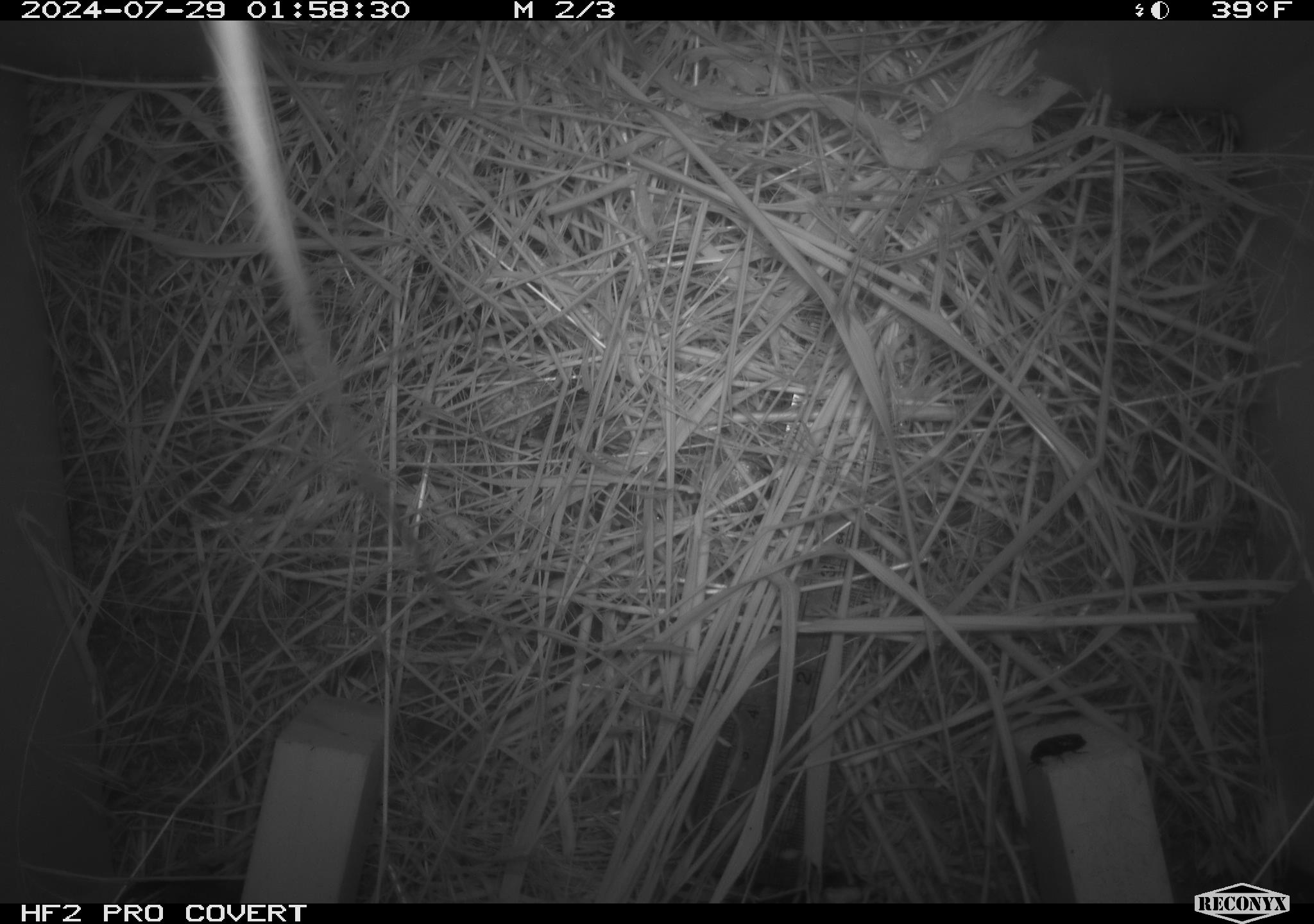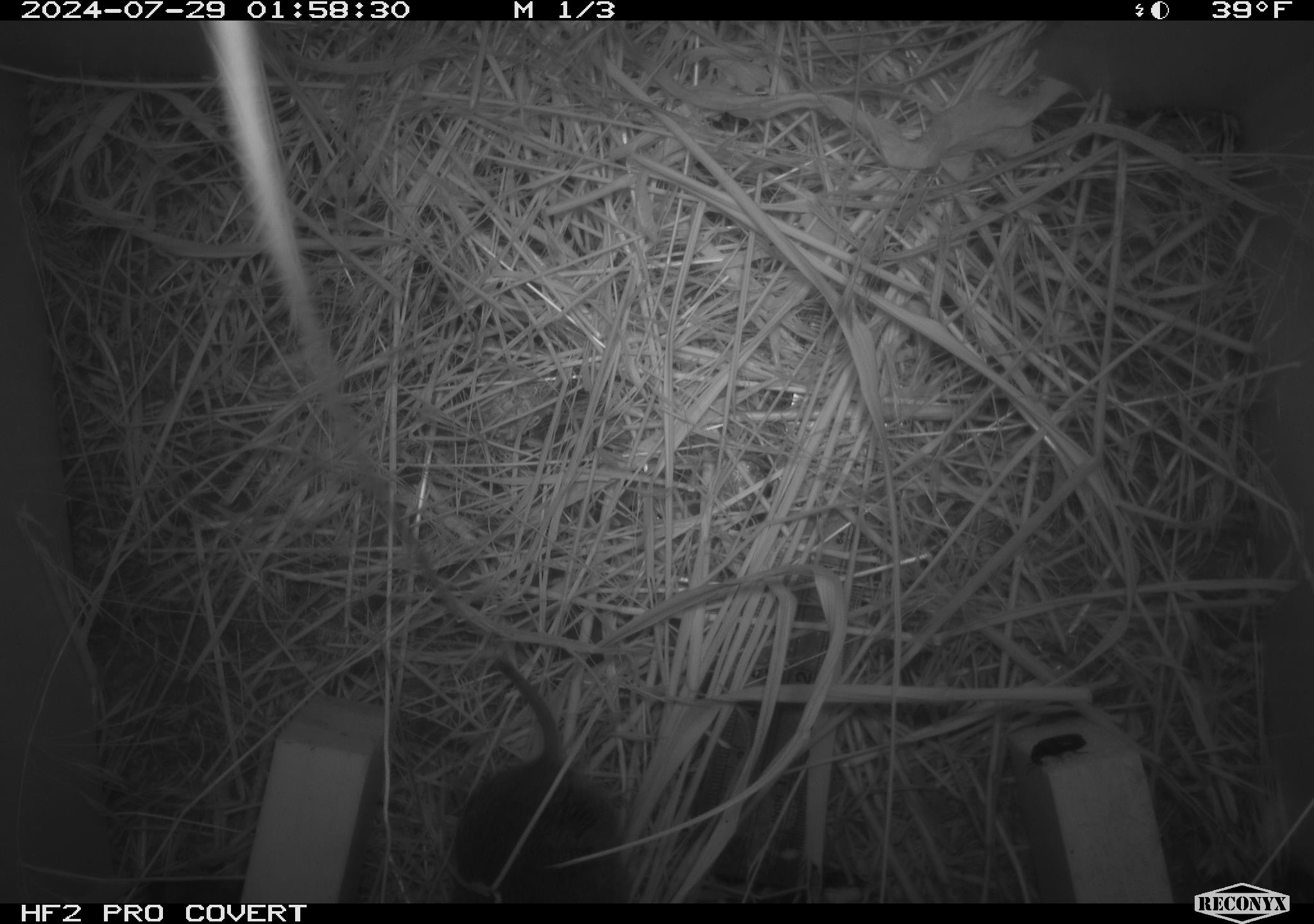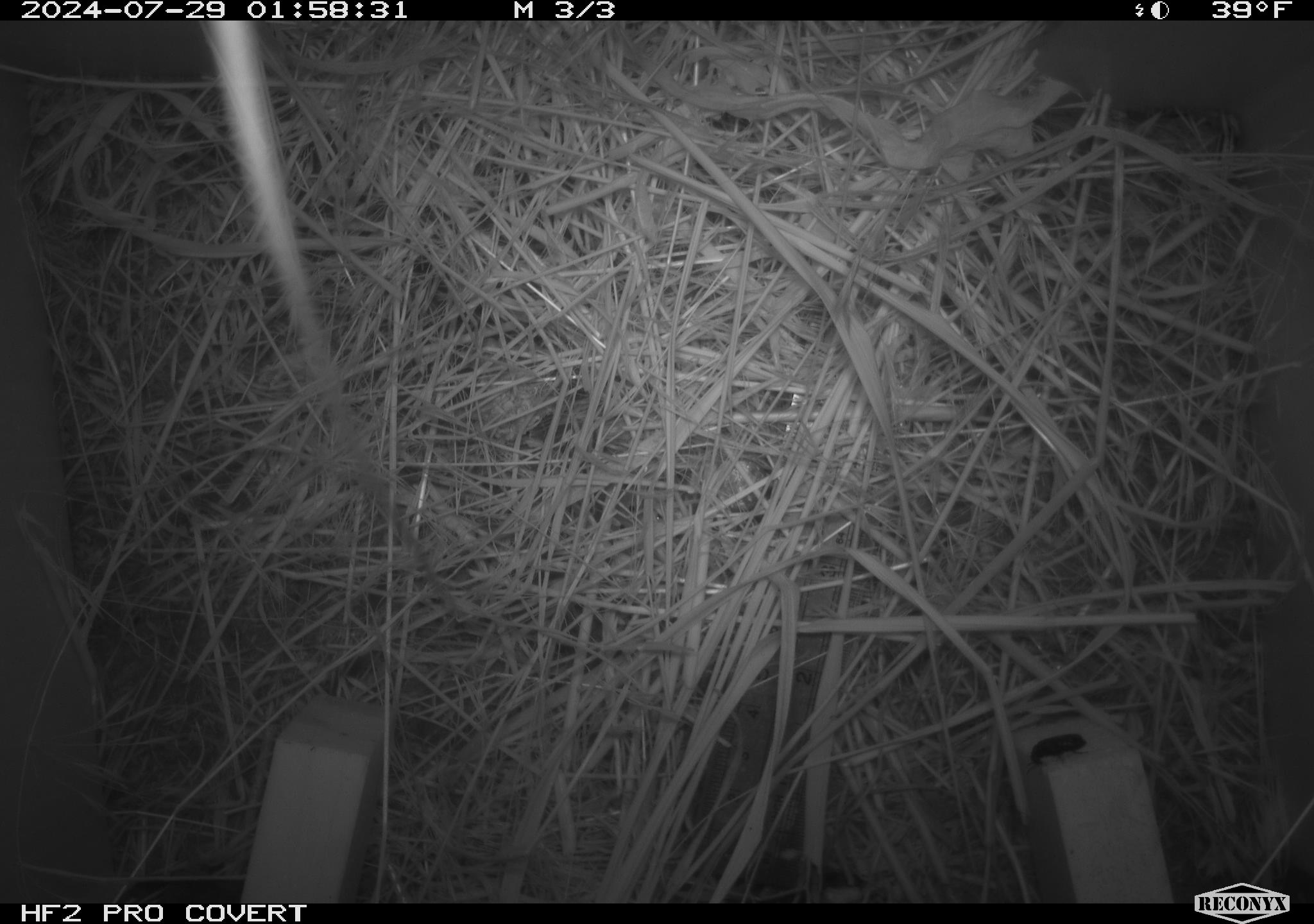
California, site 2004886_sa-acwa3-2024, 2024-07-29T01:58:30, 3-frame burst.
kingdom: Animalia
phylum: Chordata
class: Mammalia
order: Rodentia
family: Cricetidae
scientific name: Arvicolinae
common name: voles, lemmings, and muskrats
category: arvicolinae subfamily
Arvicolinae subfamily (voles, lemmings, and muskrats) (Arvicolinae).